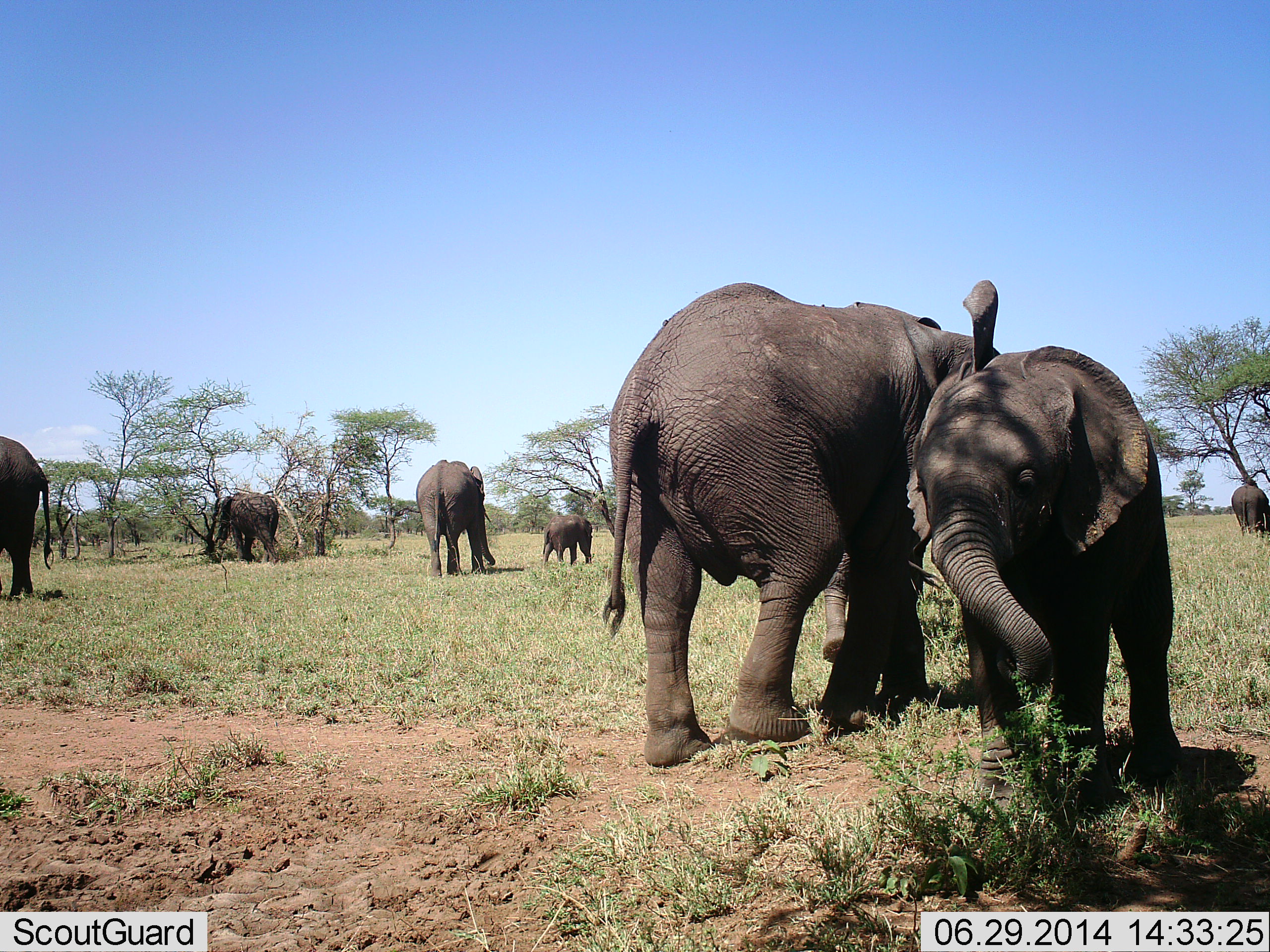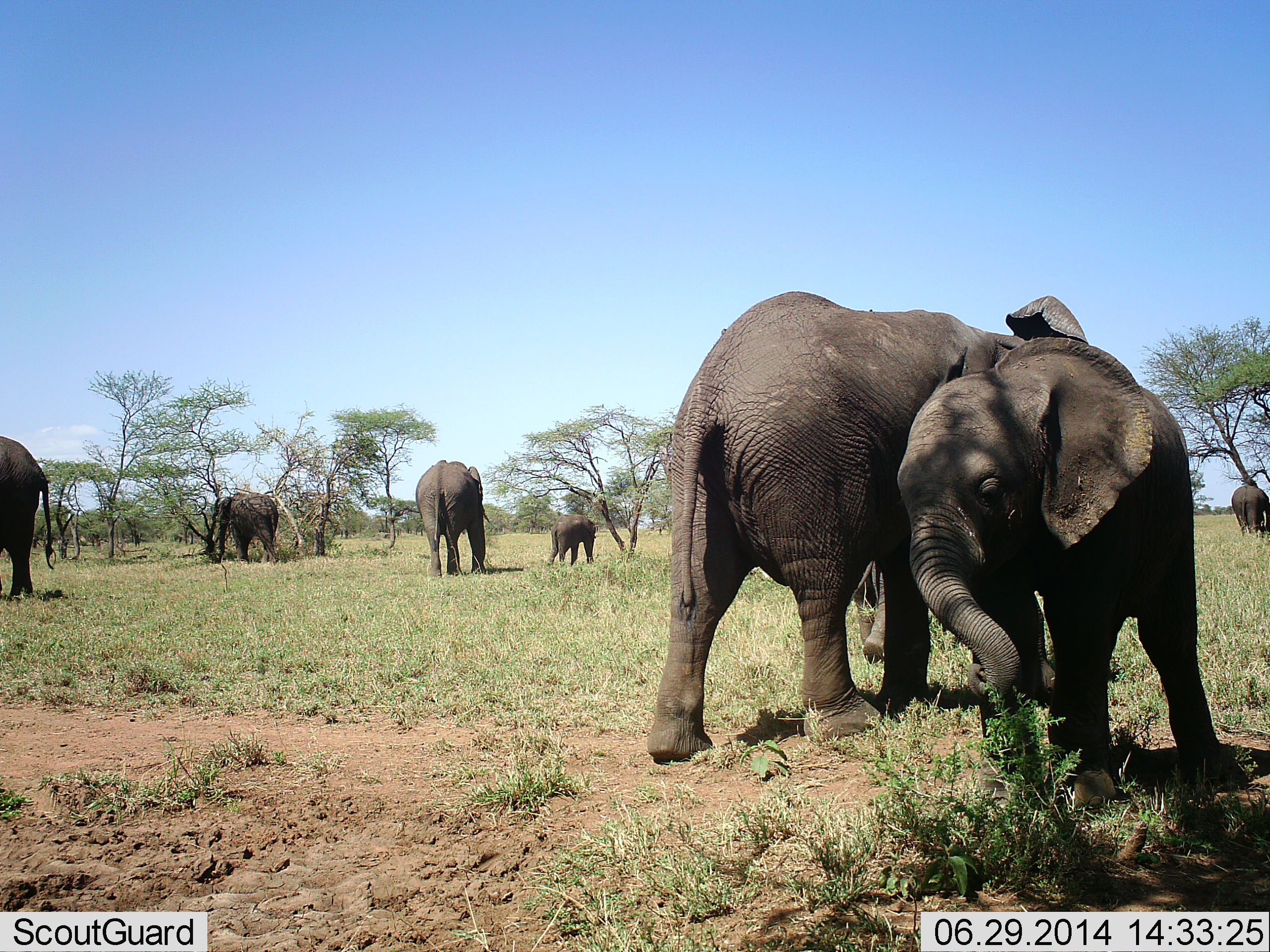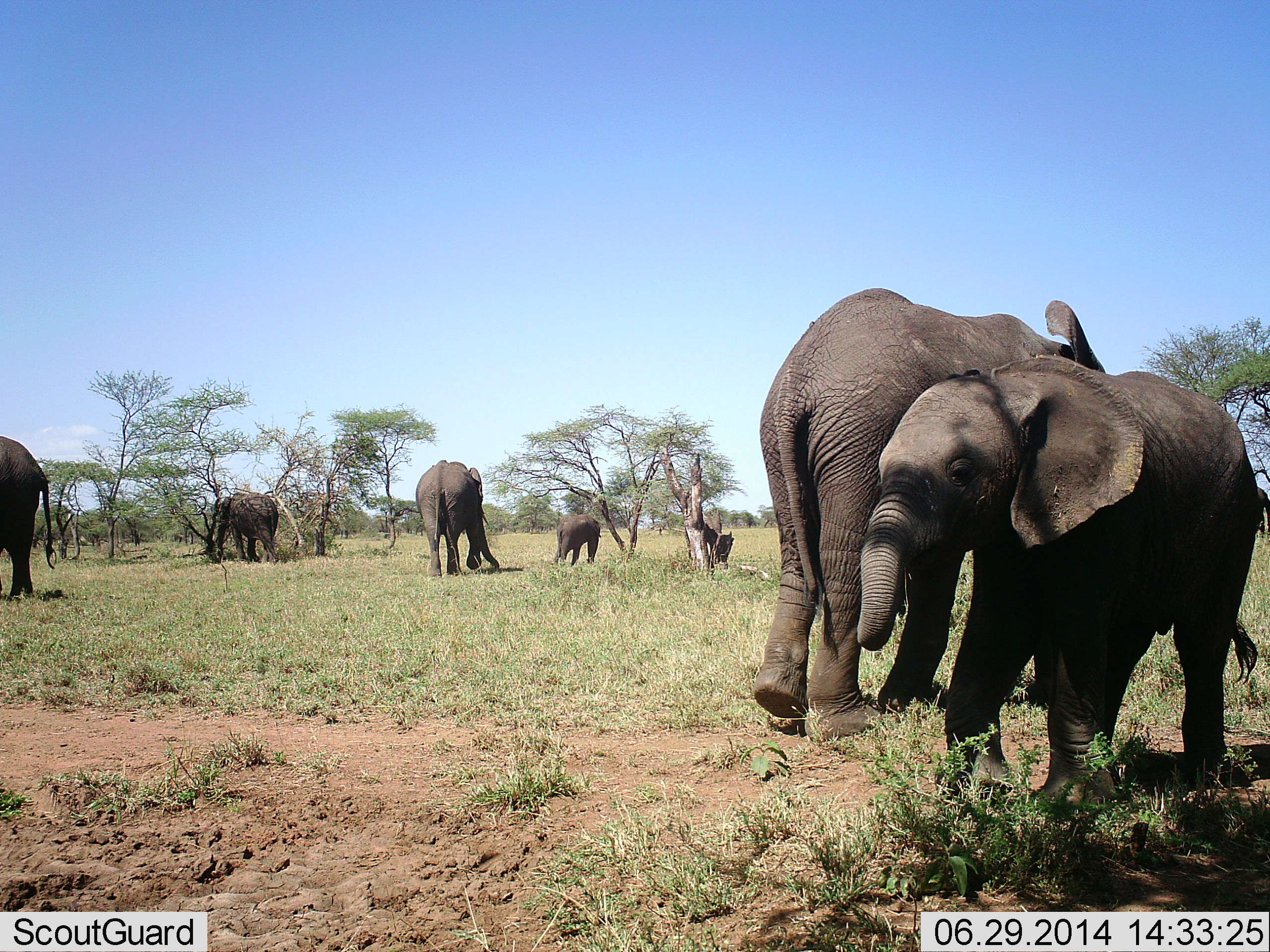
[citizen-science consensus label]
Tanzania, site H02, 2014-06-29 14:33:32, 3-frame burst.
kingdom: Animalia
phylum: Chordata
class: Mammalia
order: Proboscidea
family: Elephantidae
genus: Loxodonta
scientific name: Loxodonta africana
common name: african bush elephant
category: elephant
Elephant (african bush elephant) (Loxodonta africana), count 8. Behavior (volunteer vote fractions): standing 60%, resting 10%, moving 40%, interacting 50%. Young present (vote fraction): 60%. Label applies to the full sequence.